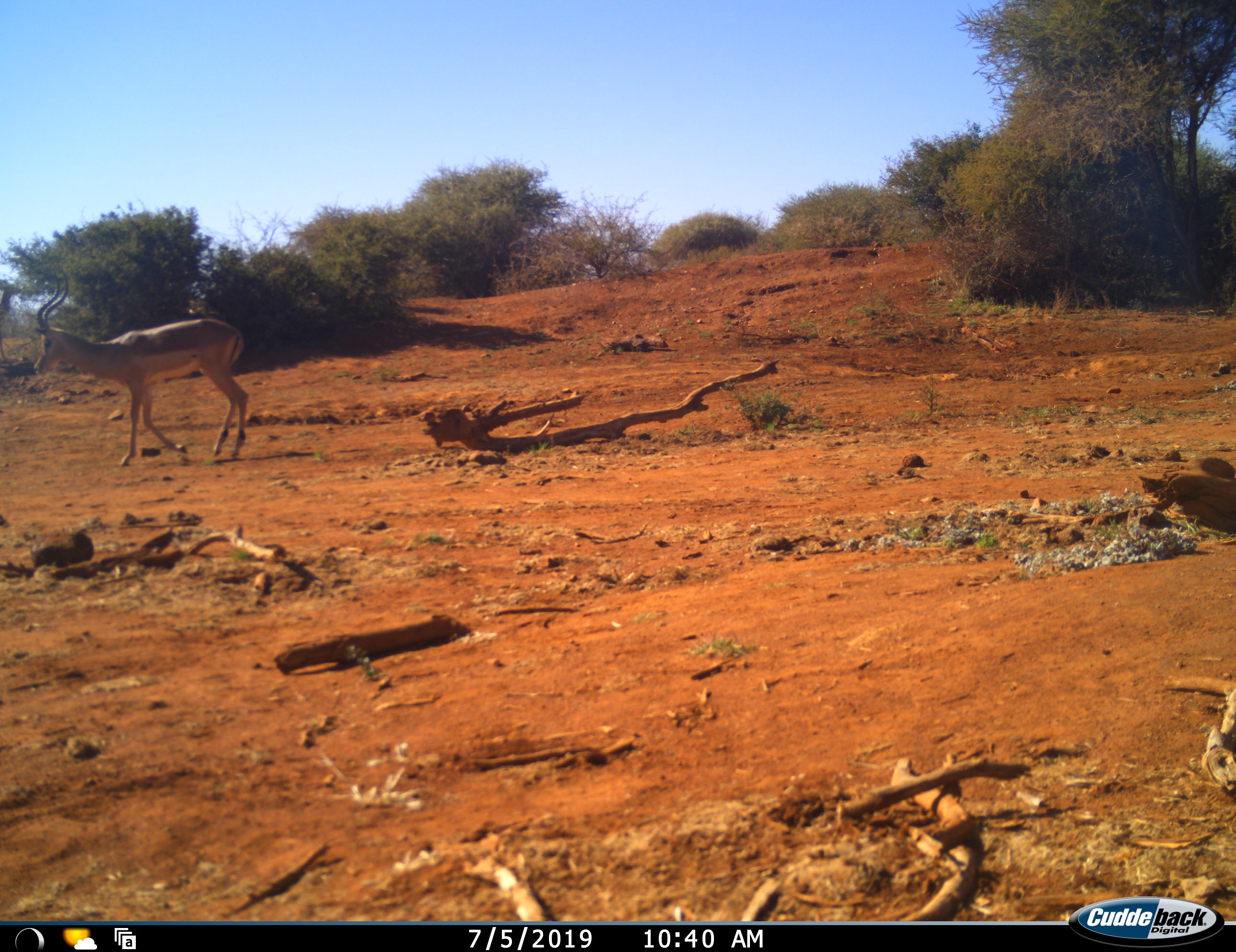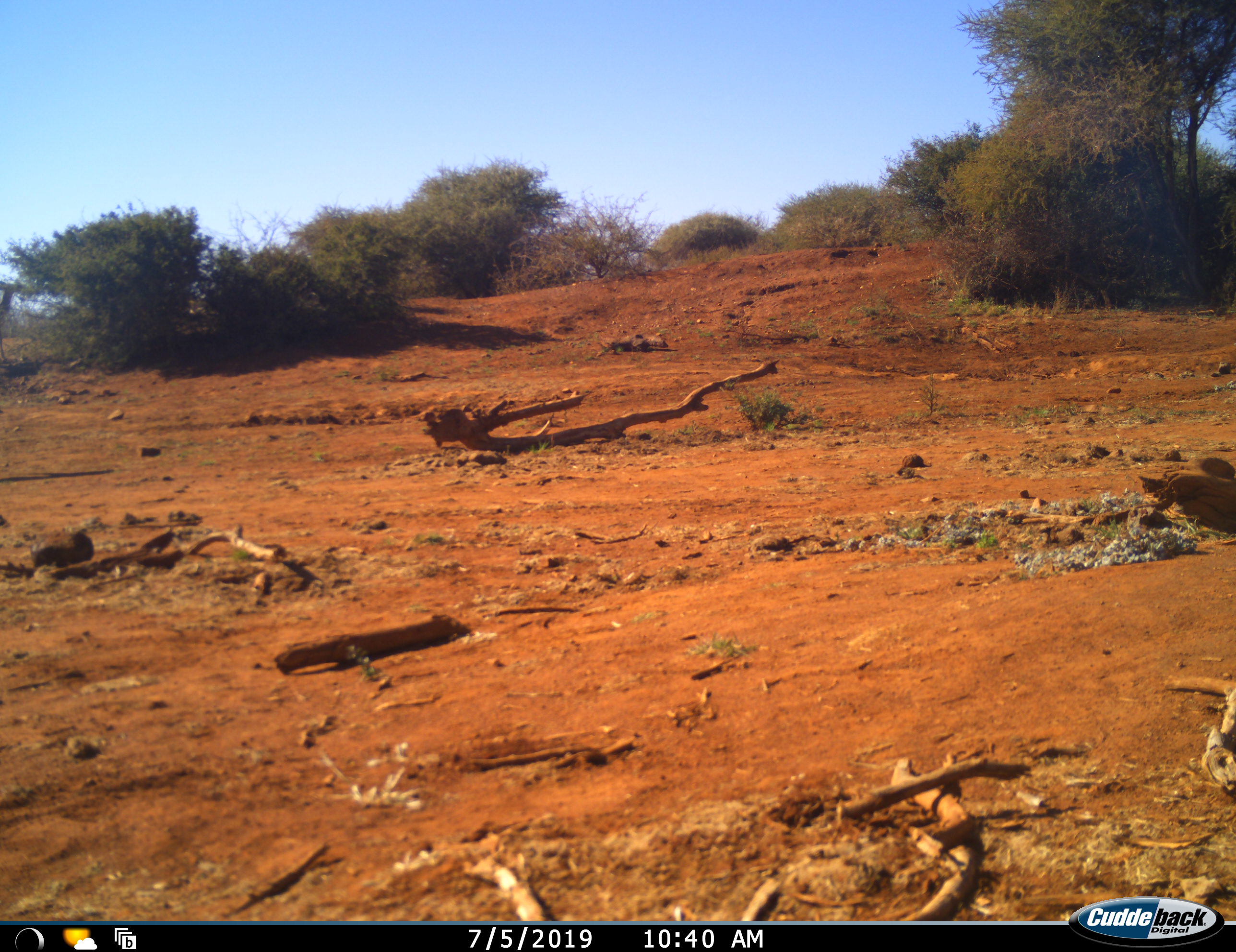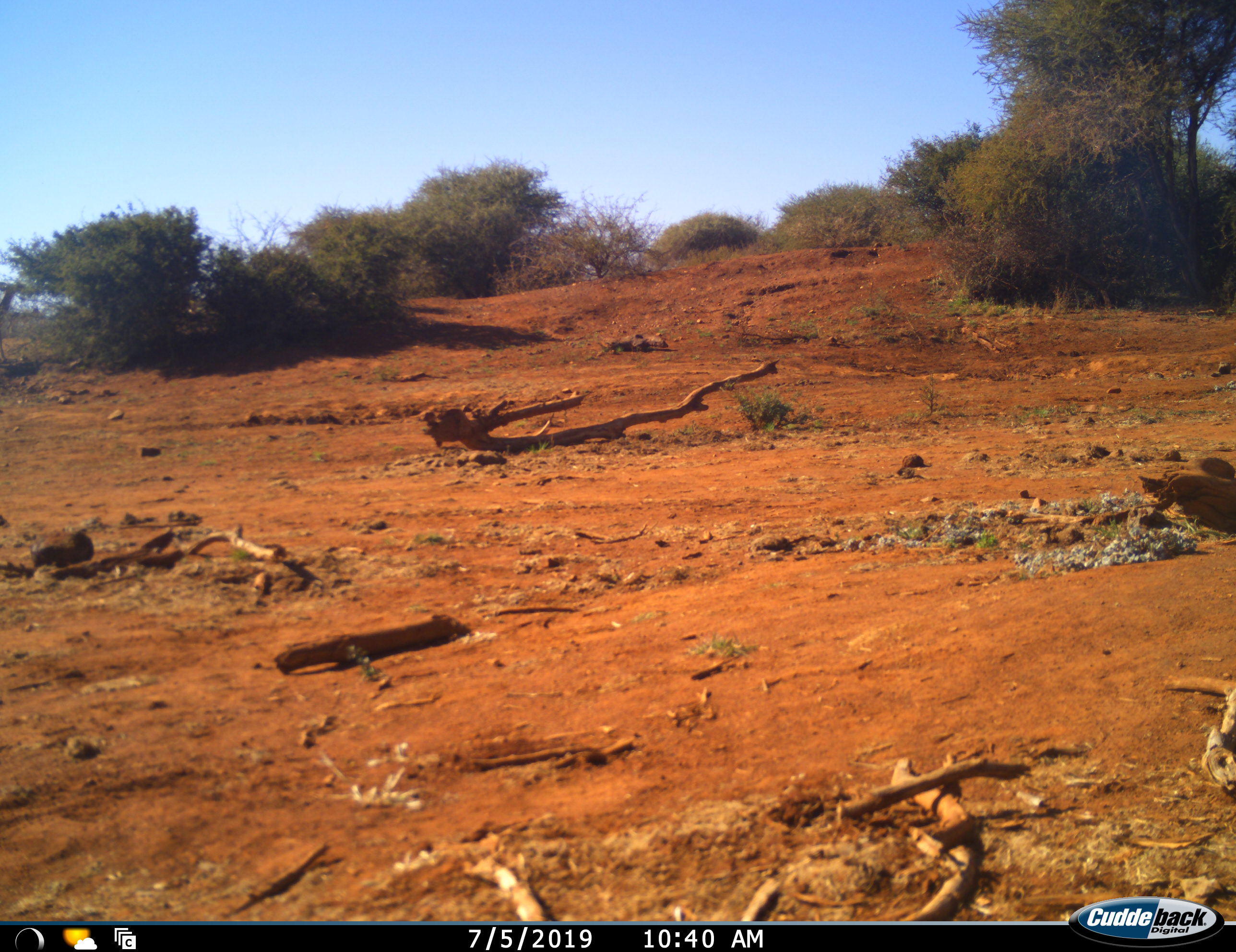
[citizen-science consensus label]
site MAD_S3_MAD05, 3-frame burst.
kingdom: Animalia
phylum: Chordata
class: Mammalia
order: Artiodactyla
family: Bovidae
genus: Aepyceros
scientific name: Aepyceros melampus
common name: impala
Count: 1.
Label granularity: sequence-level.